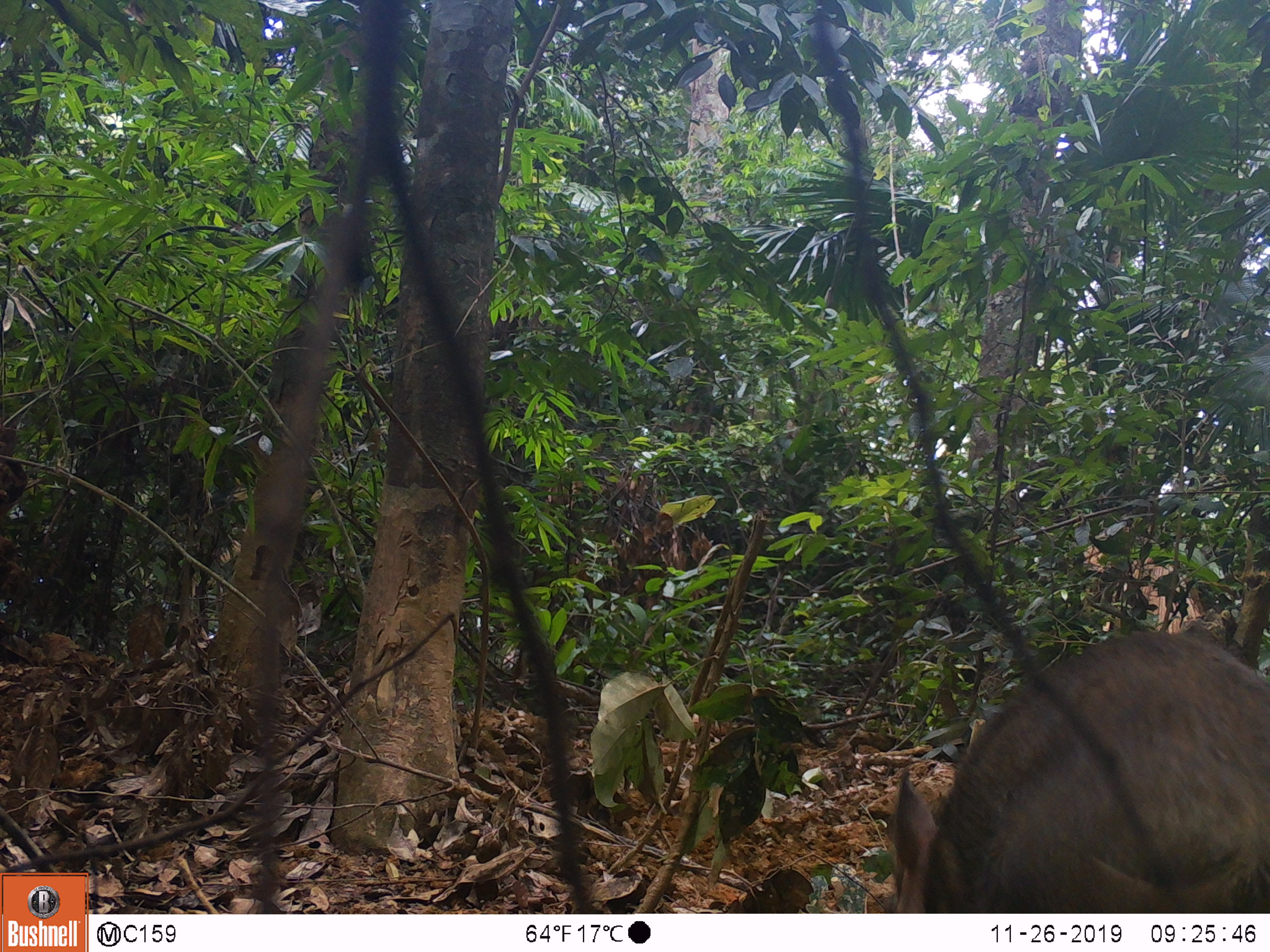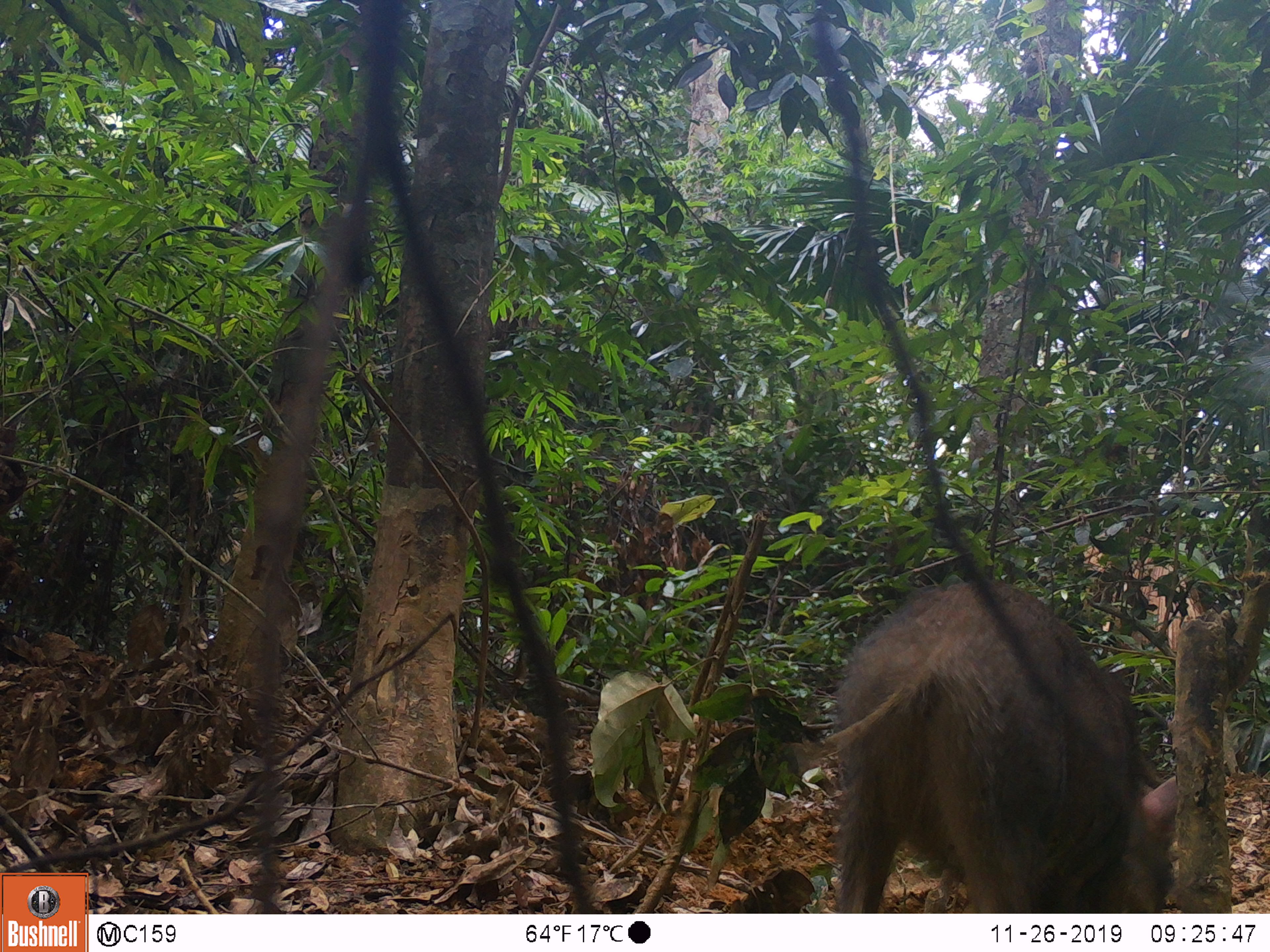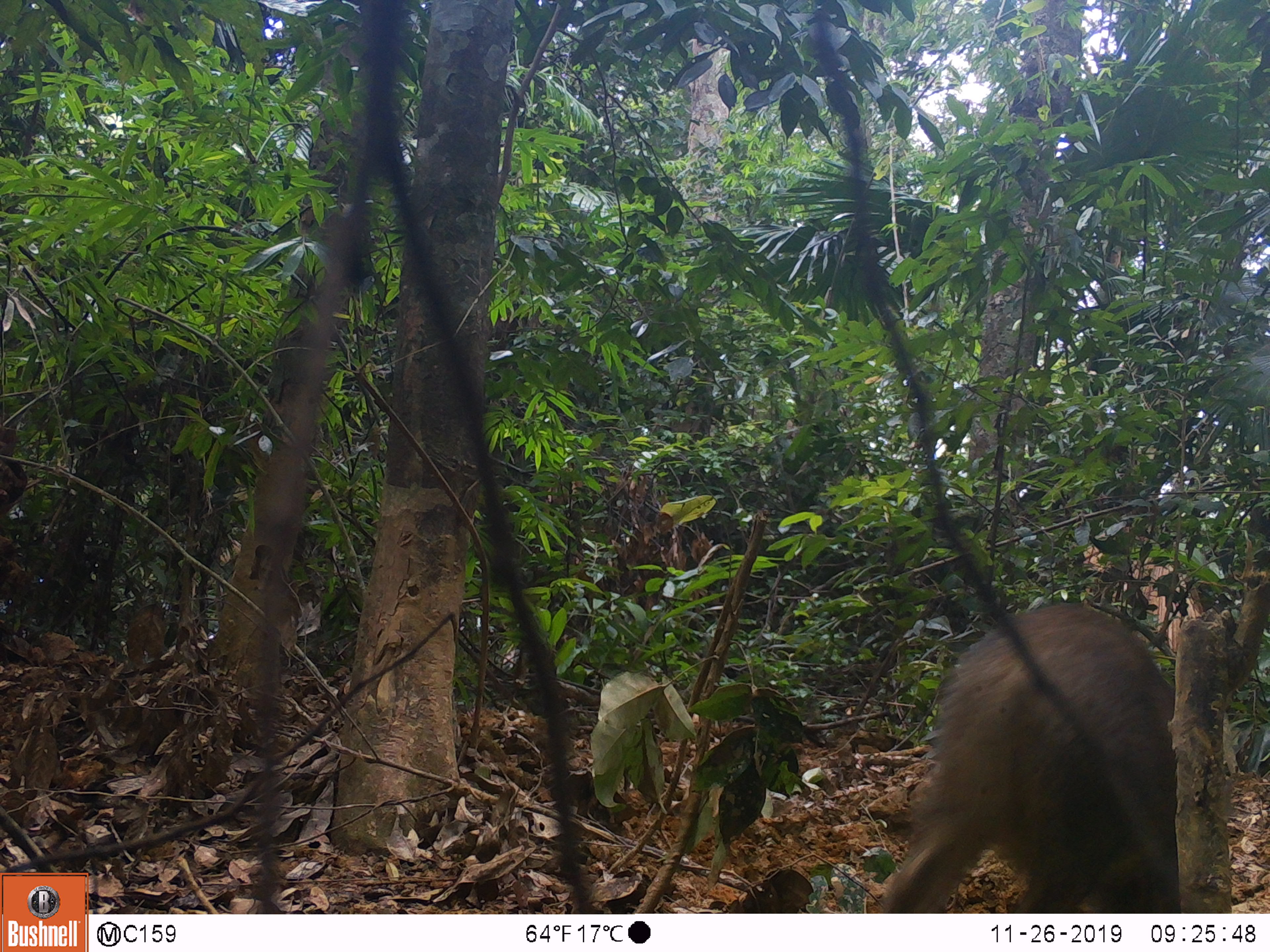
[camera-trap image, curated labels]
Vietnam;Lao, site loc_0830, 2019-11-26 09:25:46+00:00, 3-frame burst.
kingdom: Animalia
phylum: Chordata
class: Mammalia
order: Artiodactyla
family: Suidae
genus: Sus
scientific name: Sus scrofa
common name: eurasian wild pig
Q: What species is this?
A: Eurasian wild pig (Sus scrofa).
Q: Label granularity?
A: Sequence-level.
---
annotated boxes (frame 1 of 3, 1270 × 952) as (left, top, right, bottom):
eurasian wild pig: (889, 626, 1269, 913)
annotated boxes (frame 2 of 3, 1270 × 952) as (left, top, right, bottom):
eurasian wild pig: (828, 579, 1175, 913)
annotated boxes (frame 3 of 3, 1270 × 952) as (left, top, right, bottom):
eurasian wild pig: (881, 600, 1179, 913)